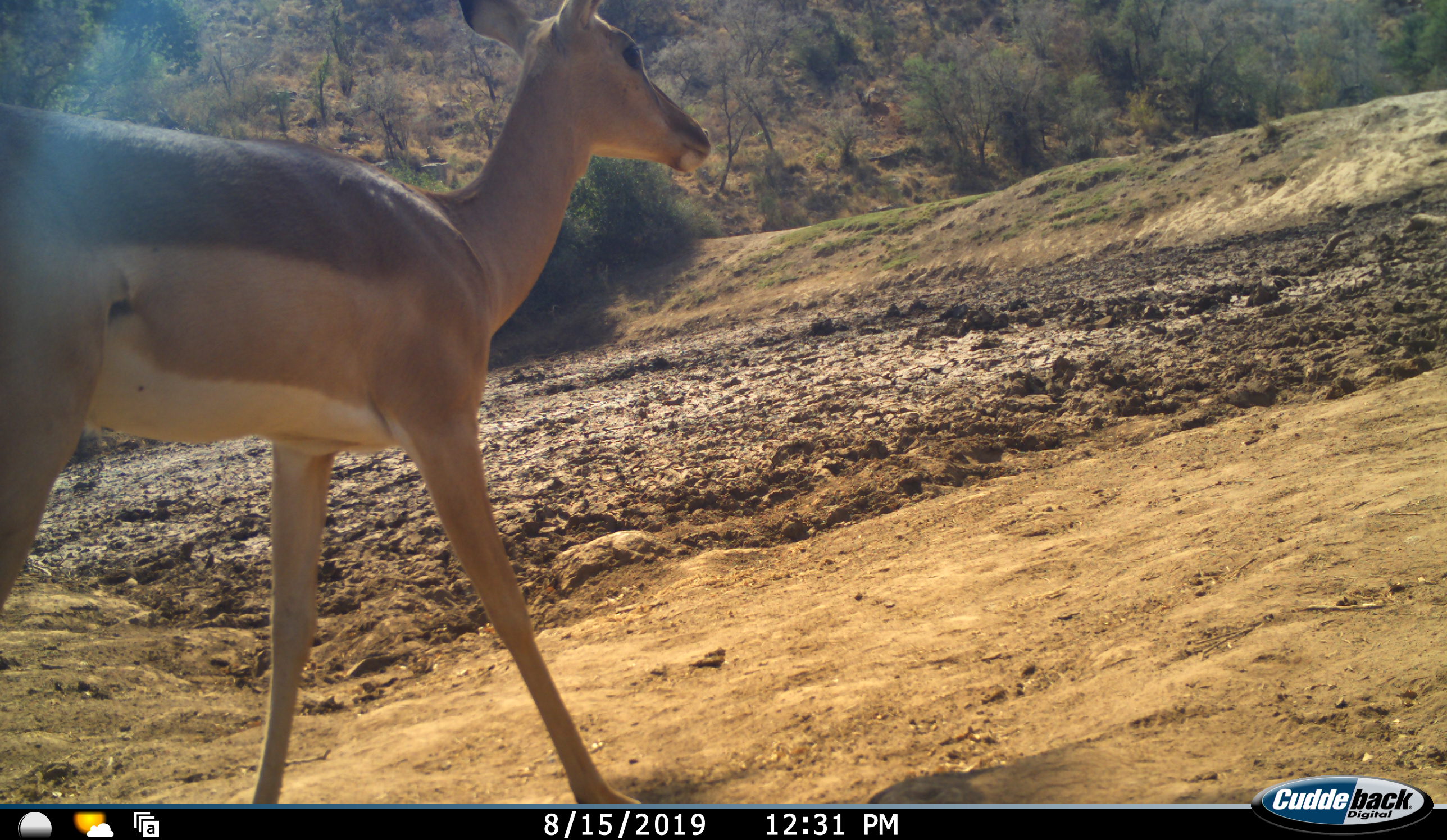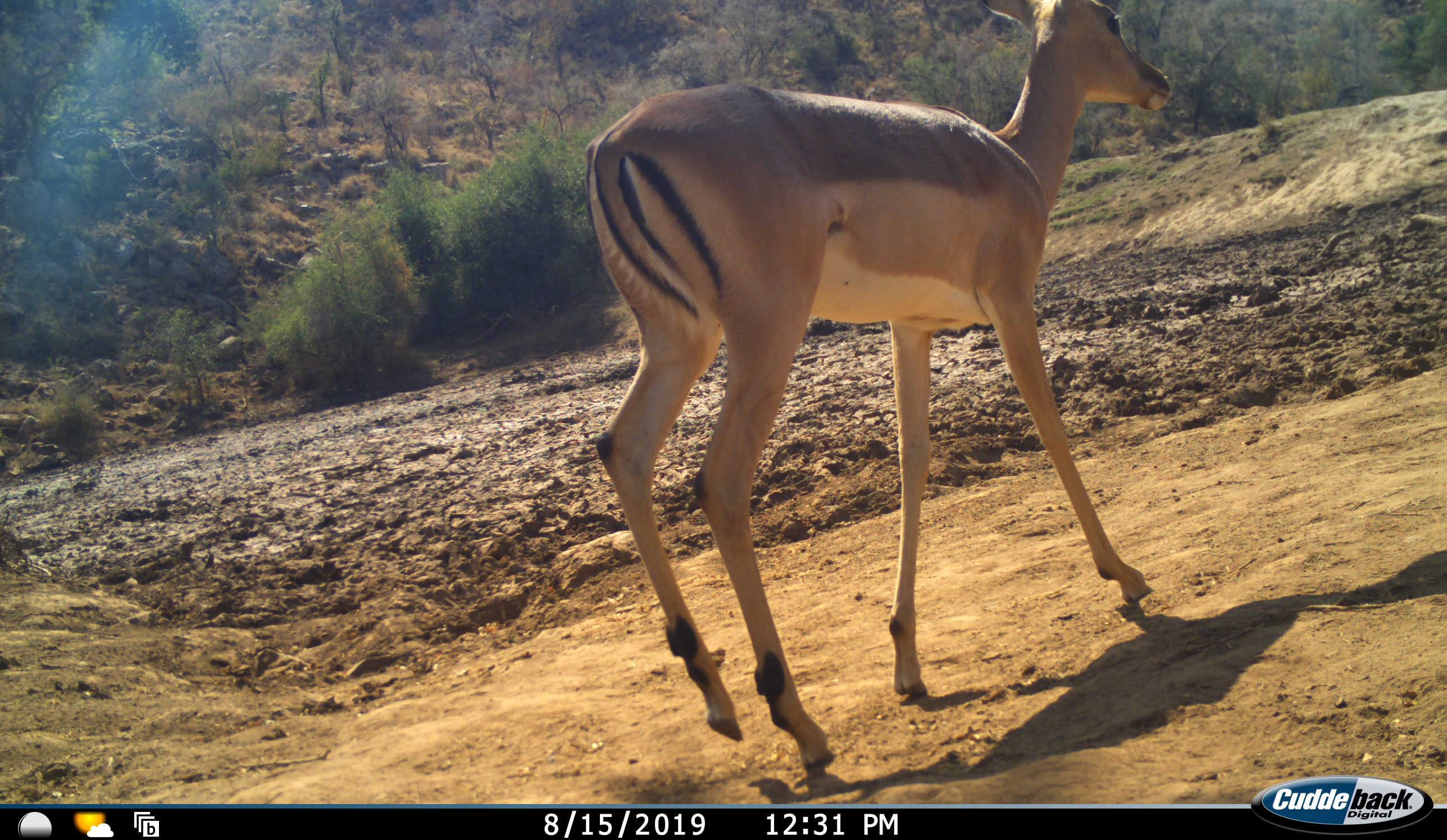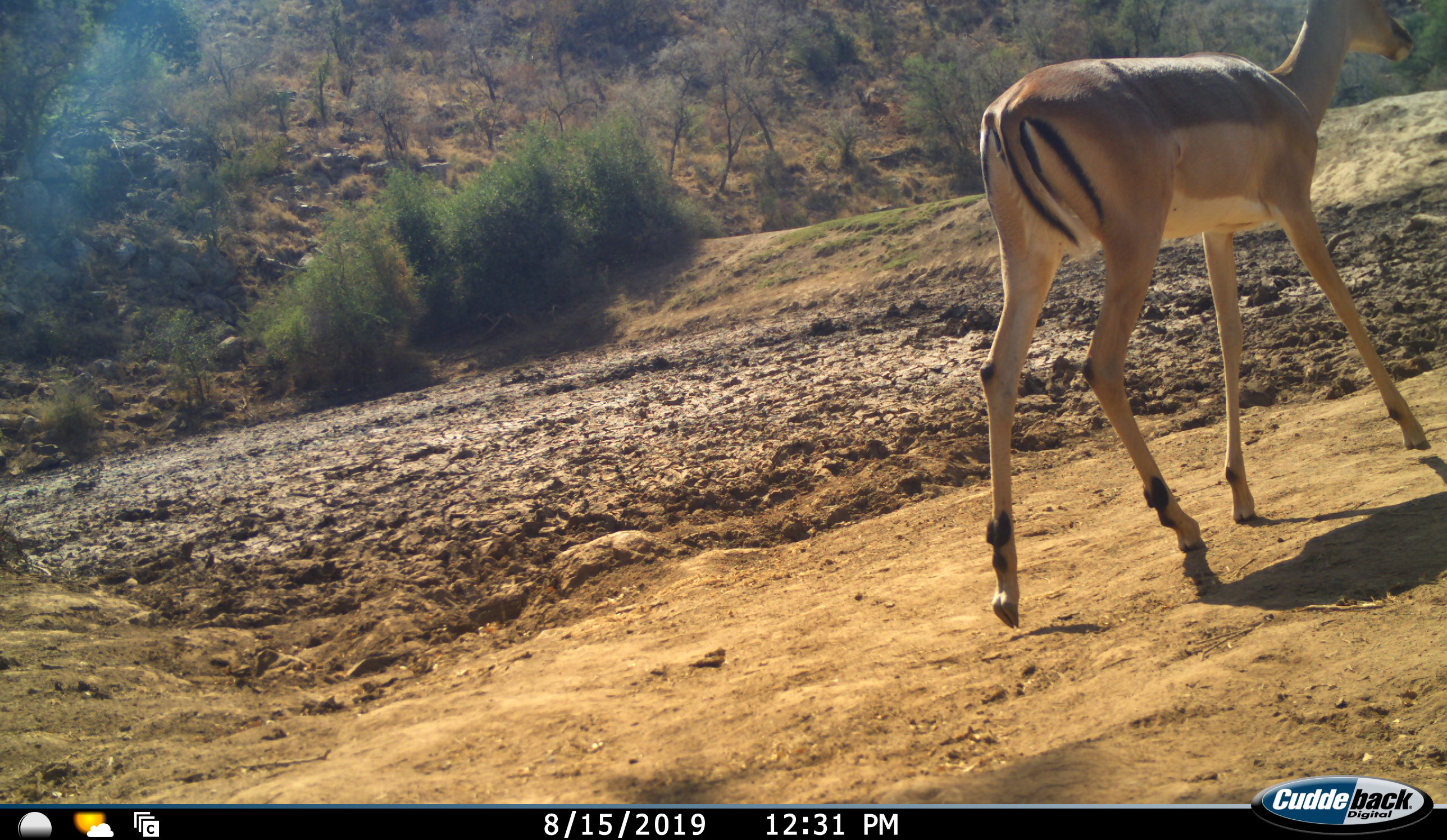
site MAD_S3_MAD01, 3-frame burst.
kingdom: Animalia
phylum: Chordata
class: Mammalia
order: Artiodactyla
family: Bovidae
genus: Aepyceros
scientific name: Aepyceros melampus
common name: impala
Impala (Aepyceros melampus), count 1. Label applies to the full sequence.